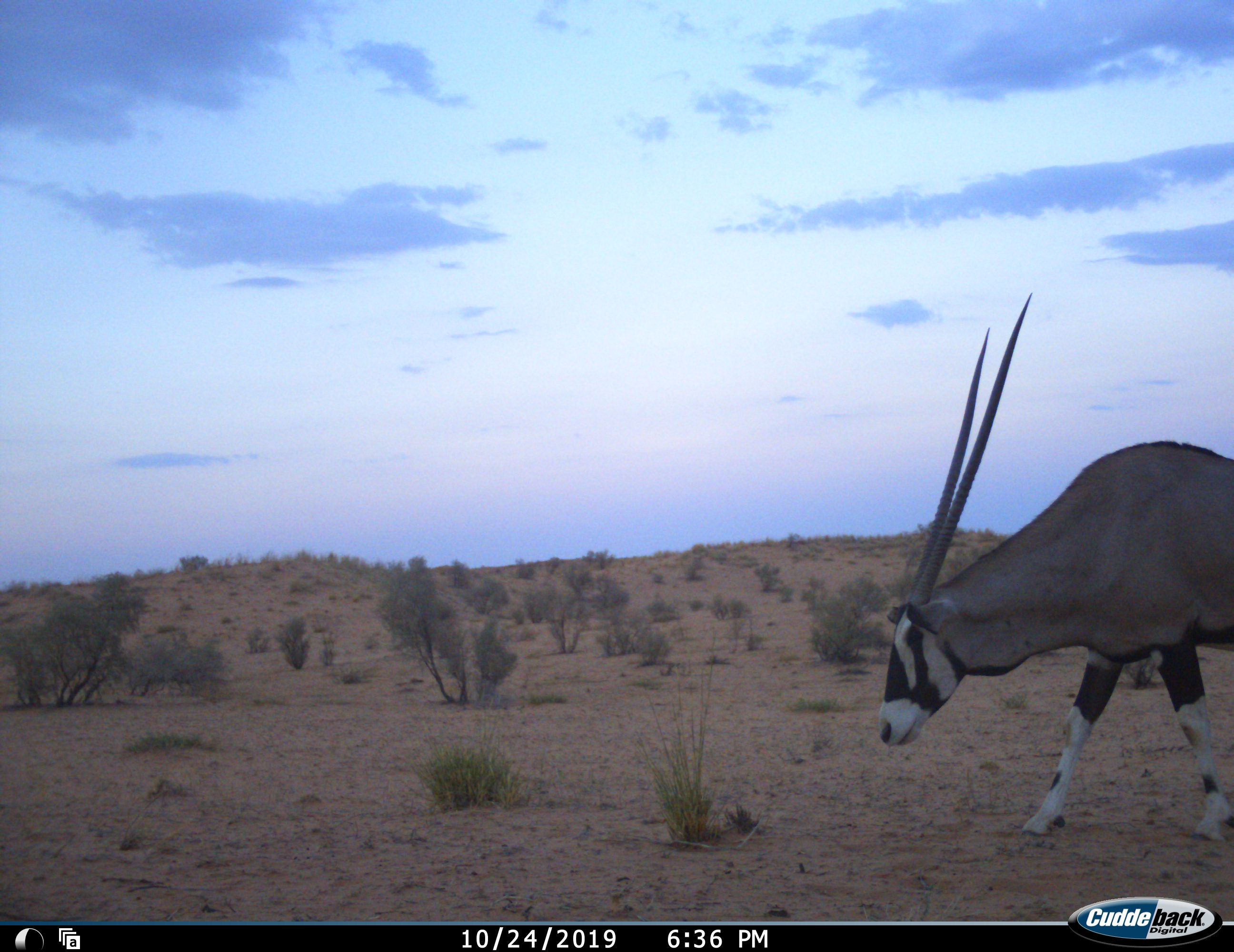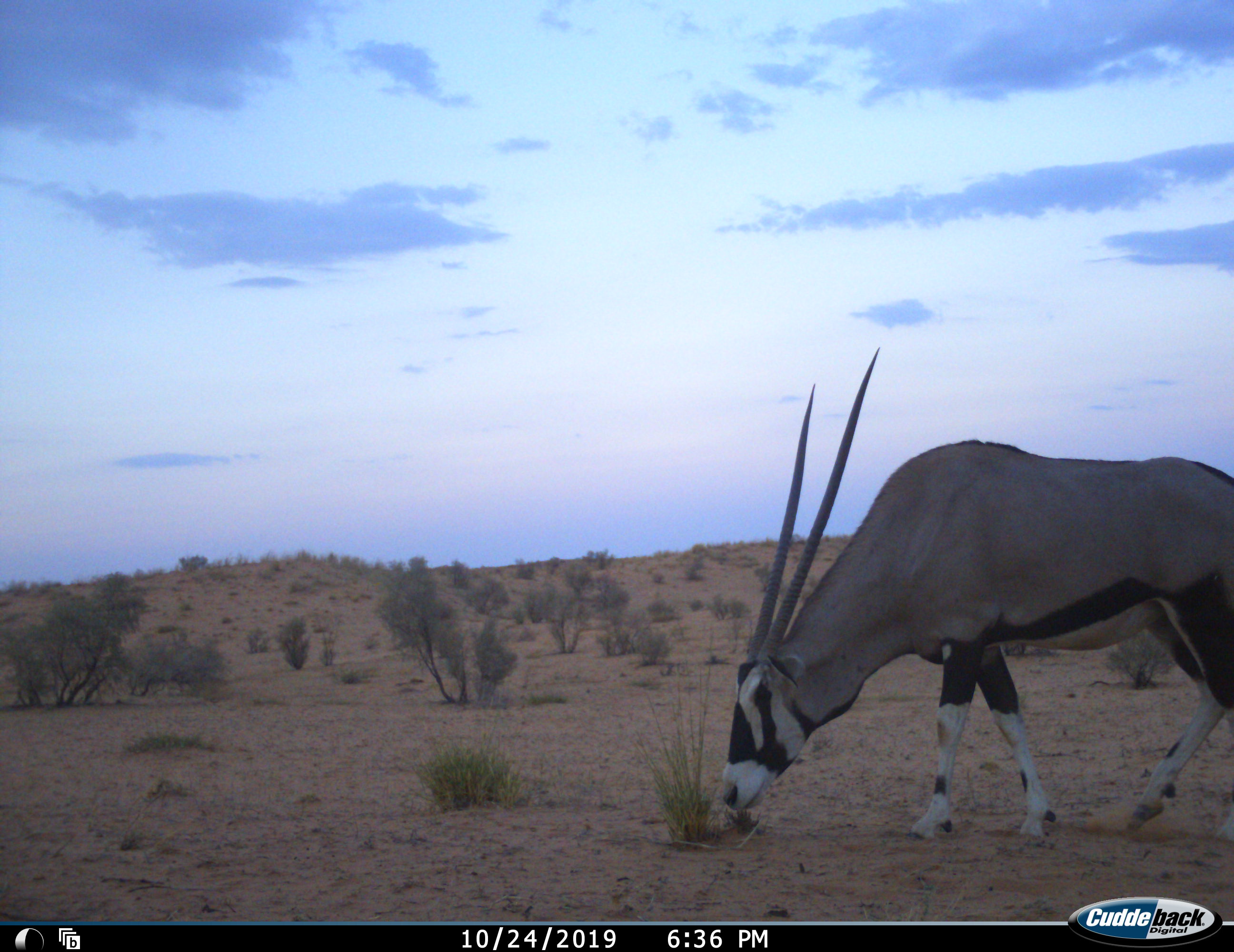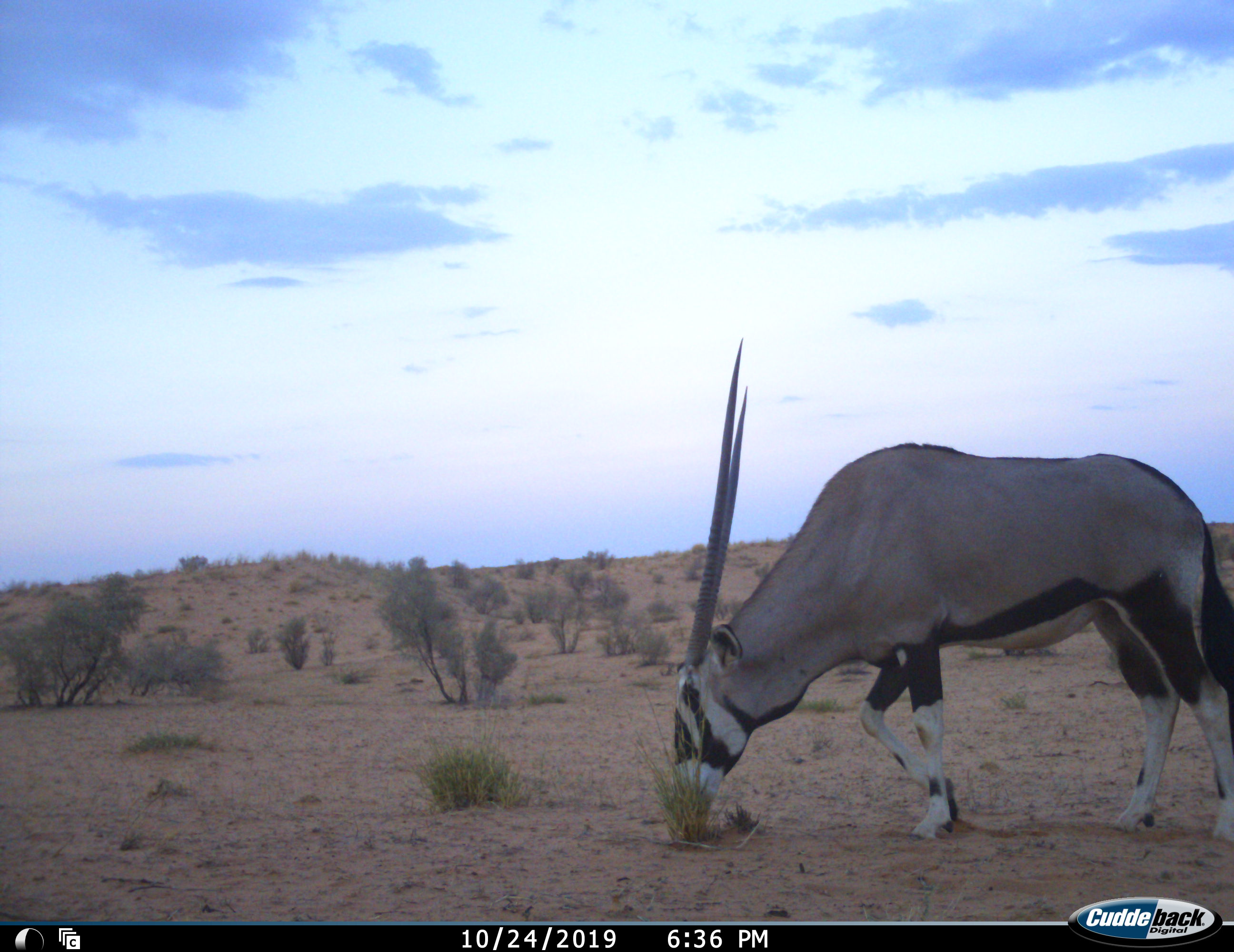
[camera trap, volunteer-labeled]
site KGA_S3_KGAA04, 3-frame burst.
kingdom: Animalia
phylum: Chordata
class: Mammalia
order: Artiodactyla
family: Bovidae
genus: Oryx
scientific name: Oryx gazella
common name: gemsbok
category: oryx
Oryx (gemsbok) (Oryx gazella), count 1. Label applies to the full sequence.